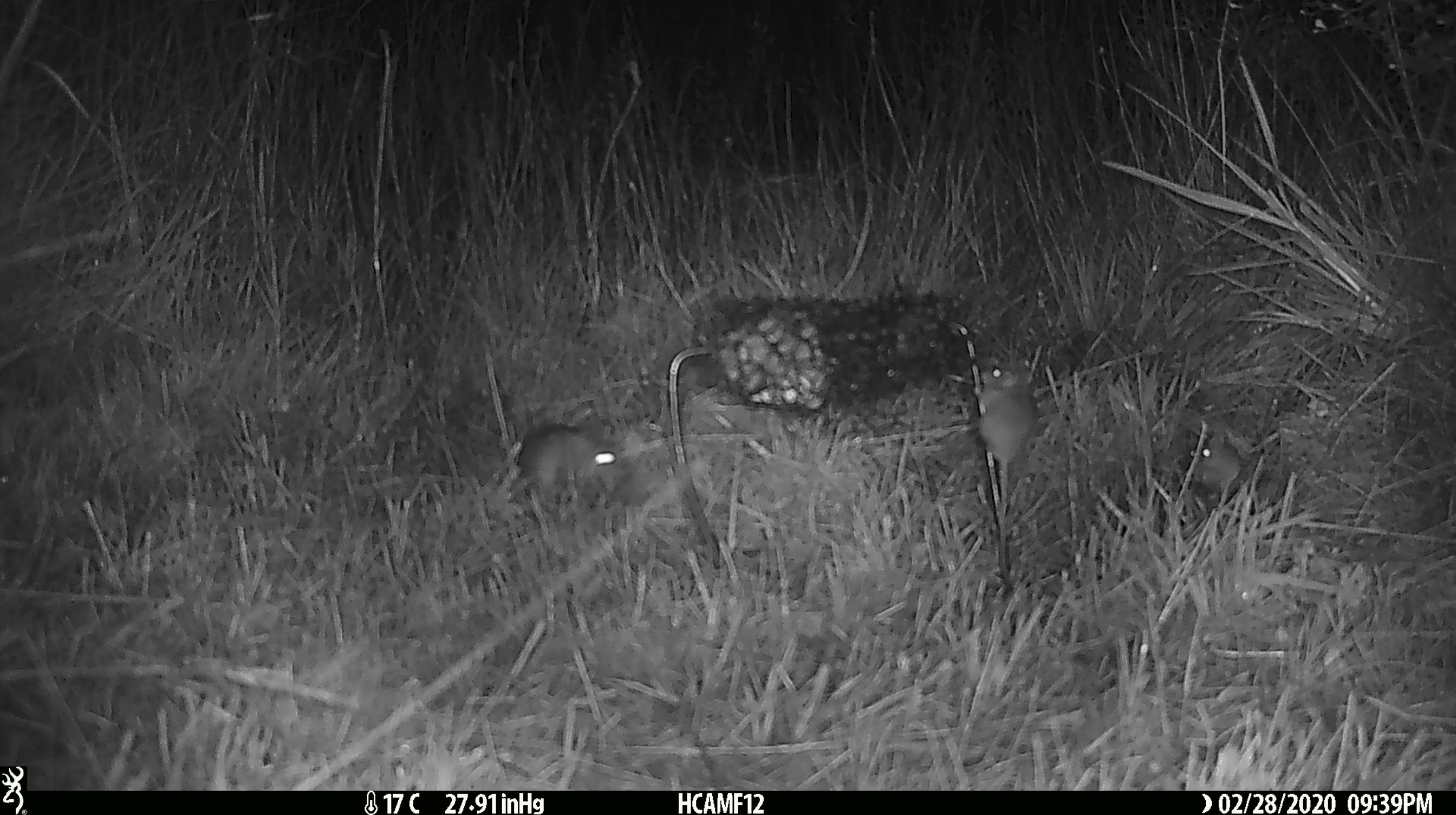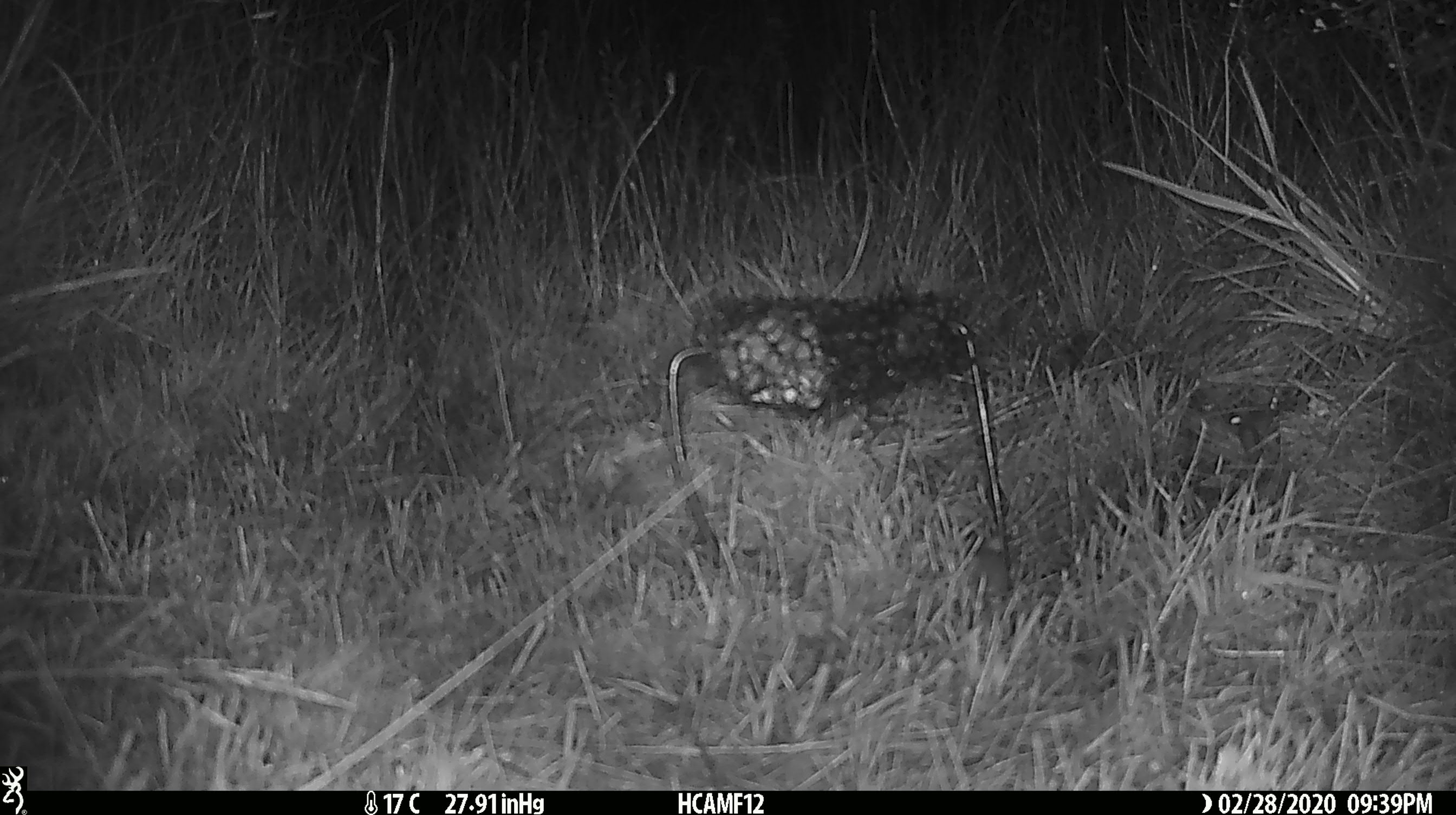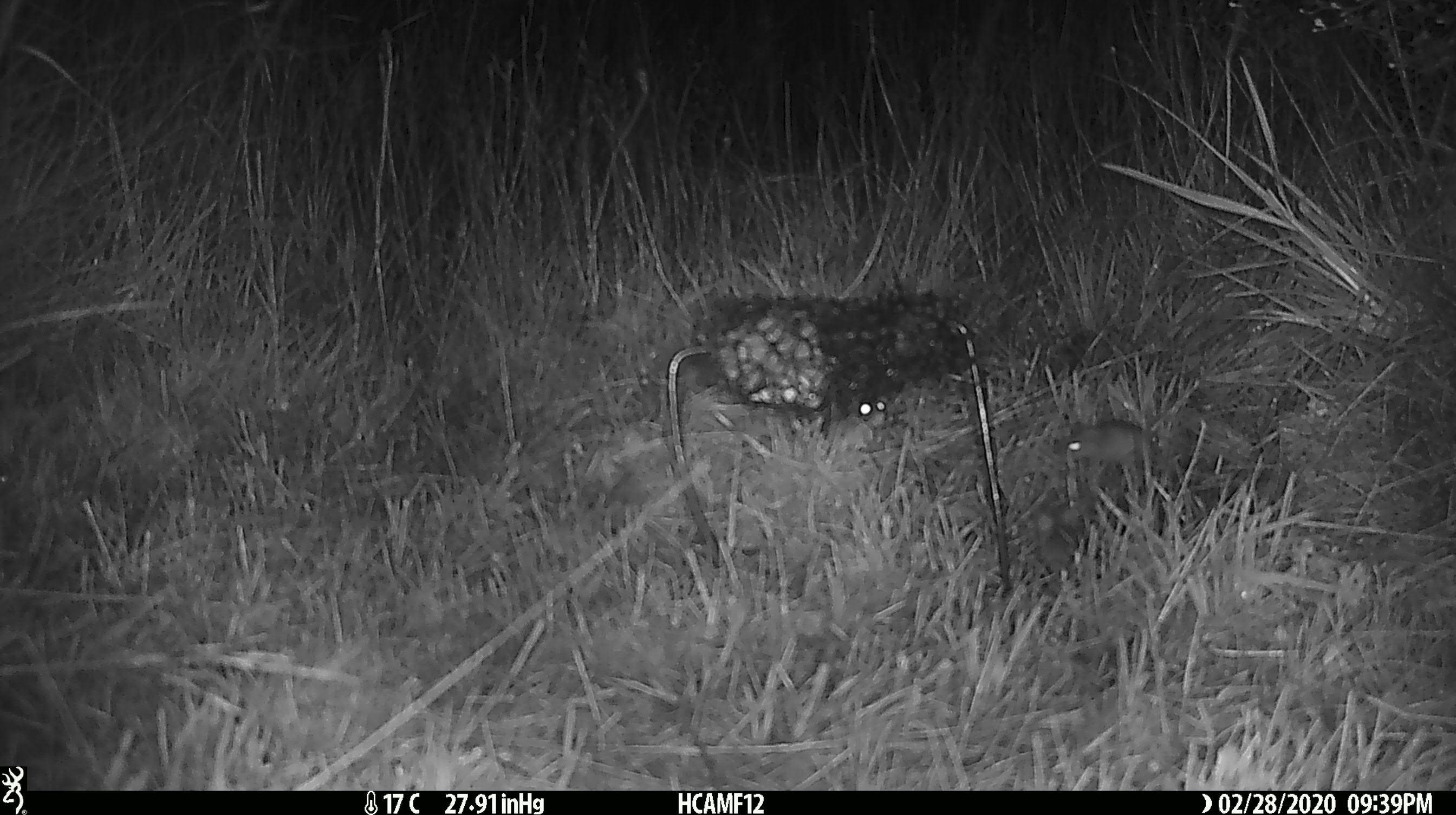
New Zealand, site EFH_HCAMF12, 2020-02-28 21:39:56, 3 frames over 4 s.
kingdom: Animalia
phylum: Chordata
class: Mammalia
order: Rodentia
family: Muridae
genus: Mus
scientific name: Mus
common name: mouse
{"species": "mouse (Mus)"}